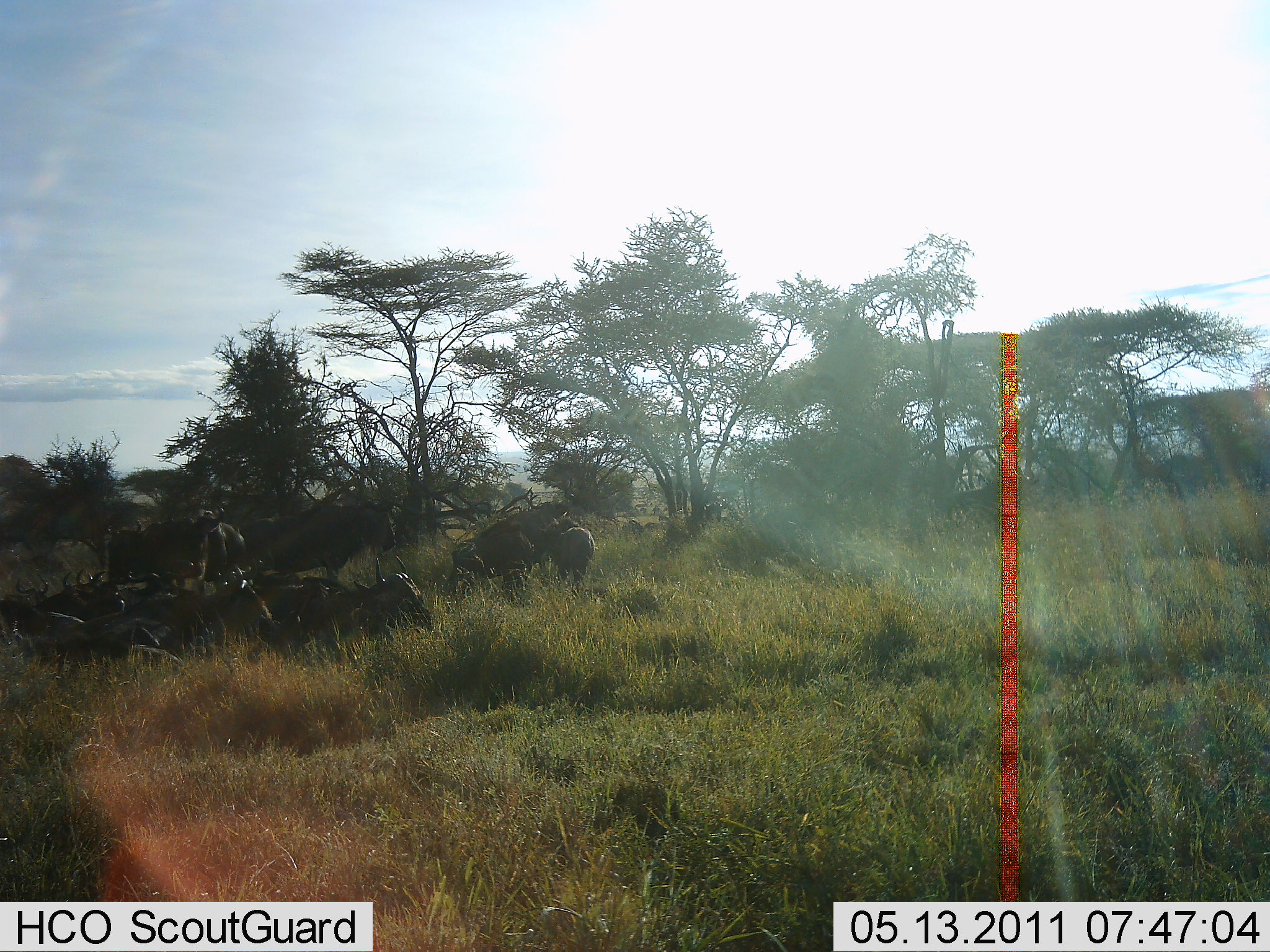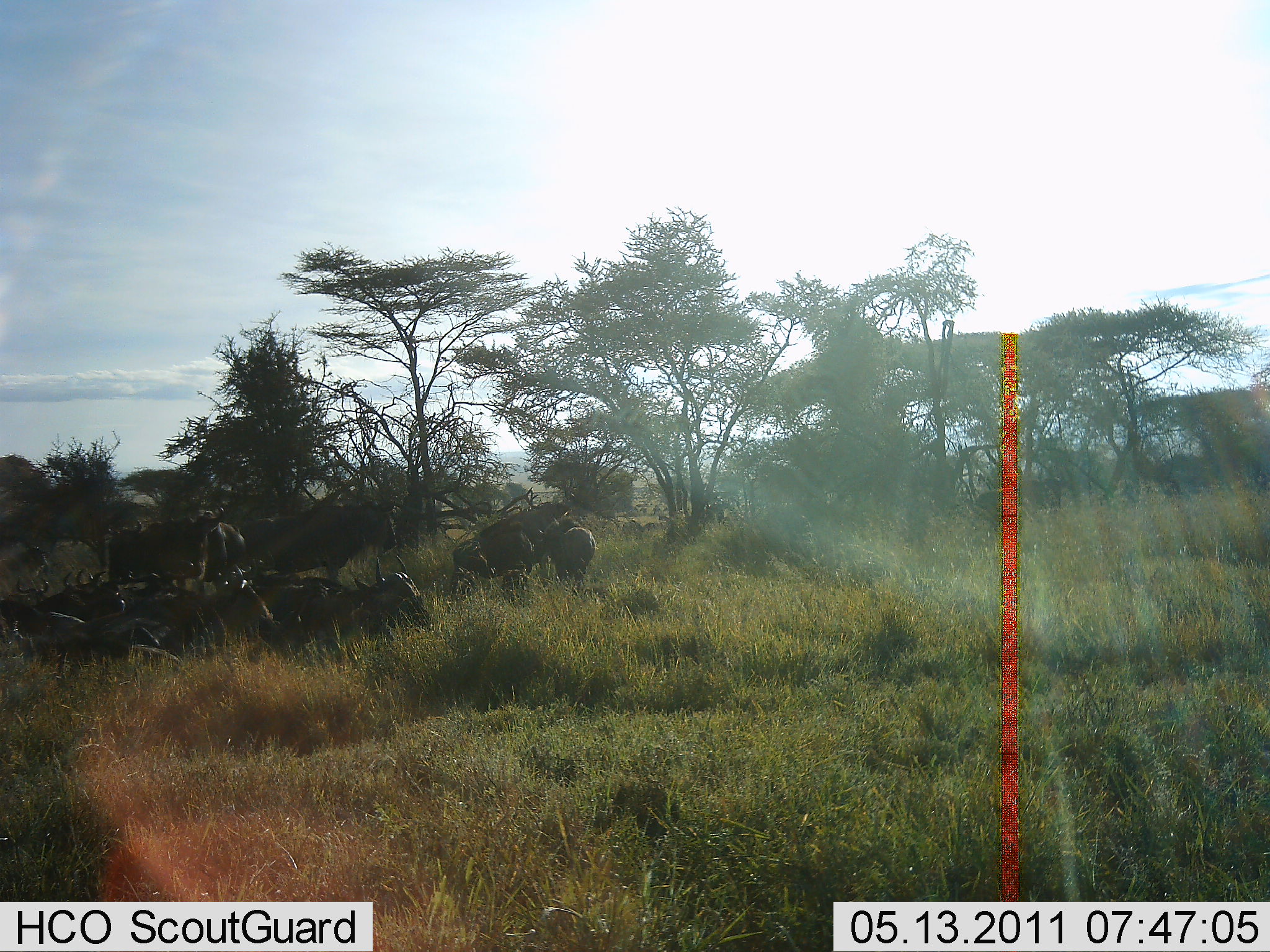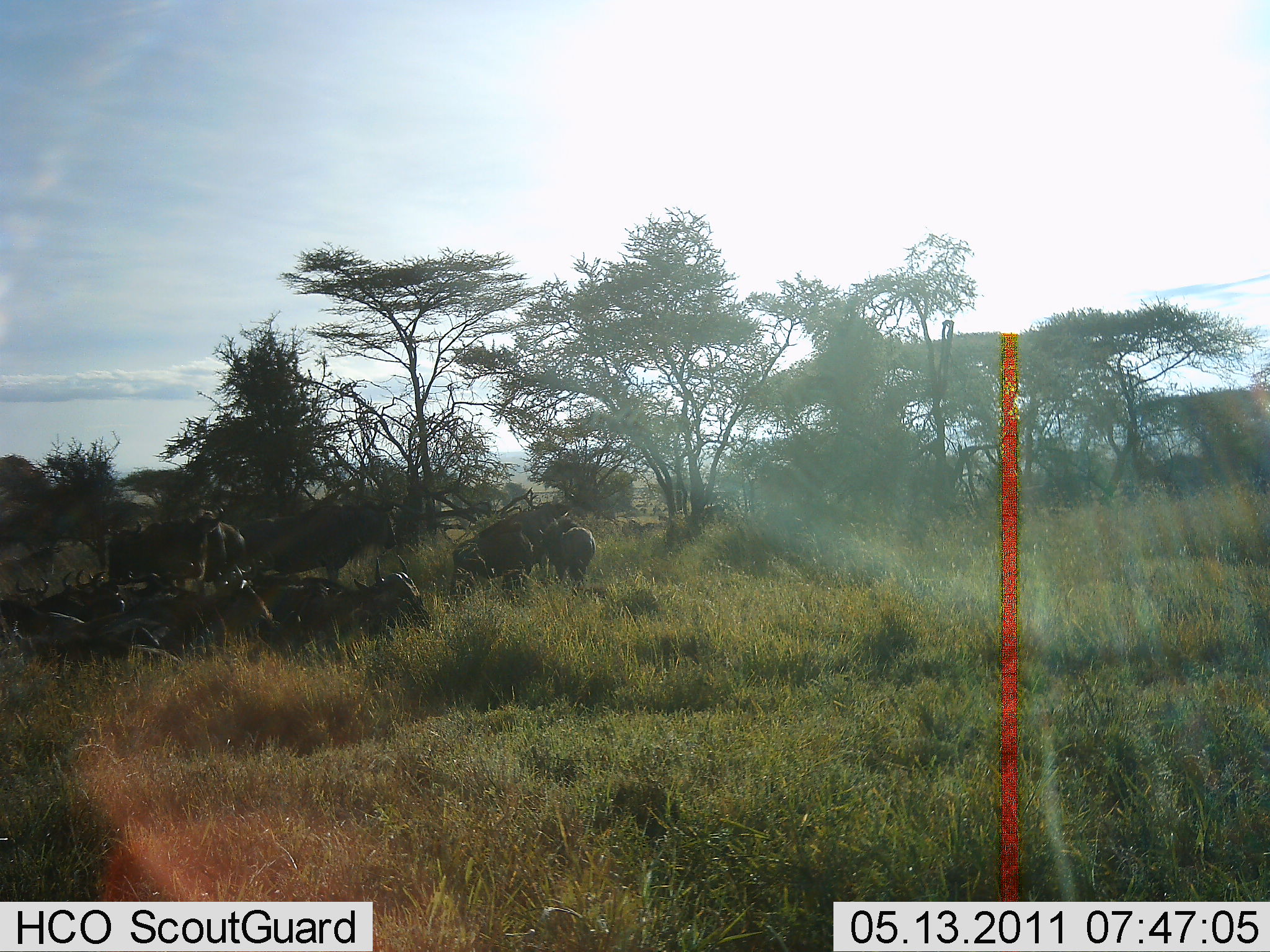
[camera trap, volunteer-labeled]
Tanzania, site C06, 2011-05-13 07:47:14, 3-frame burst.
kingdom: Animalia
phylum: Chordata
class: Mammalia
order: Artiodactyla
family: Bovidae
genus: Connochaetes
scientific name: Connochaetes taurinus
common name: blue wildebeest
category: wildebeest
Wildebeest (blue wildebeest) (Connochaetes taurinus), count 11-50. Behavior (volunteer vote fractions): standing 33%, resting 100%, moving 33%, interacting 8%. Young present (vote fraction): 0%. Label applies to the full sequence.